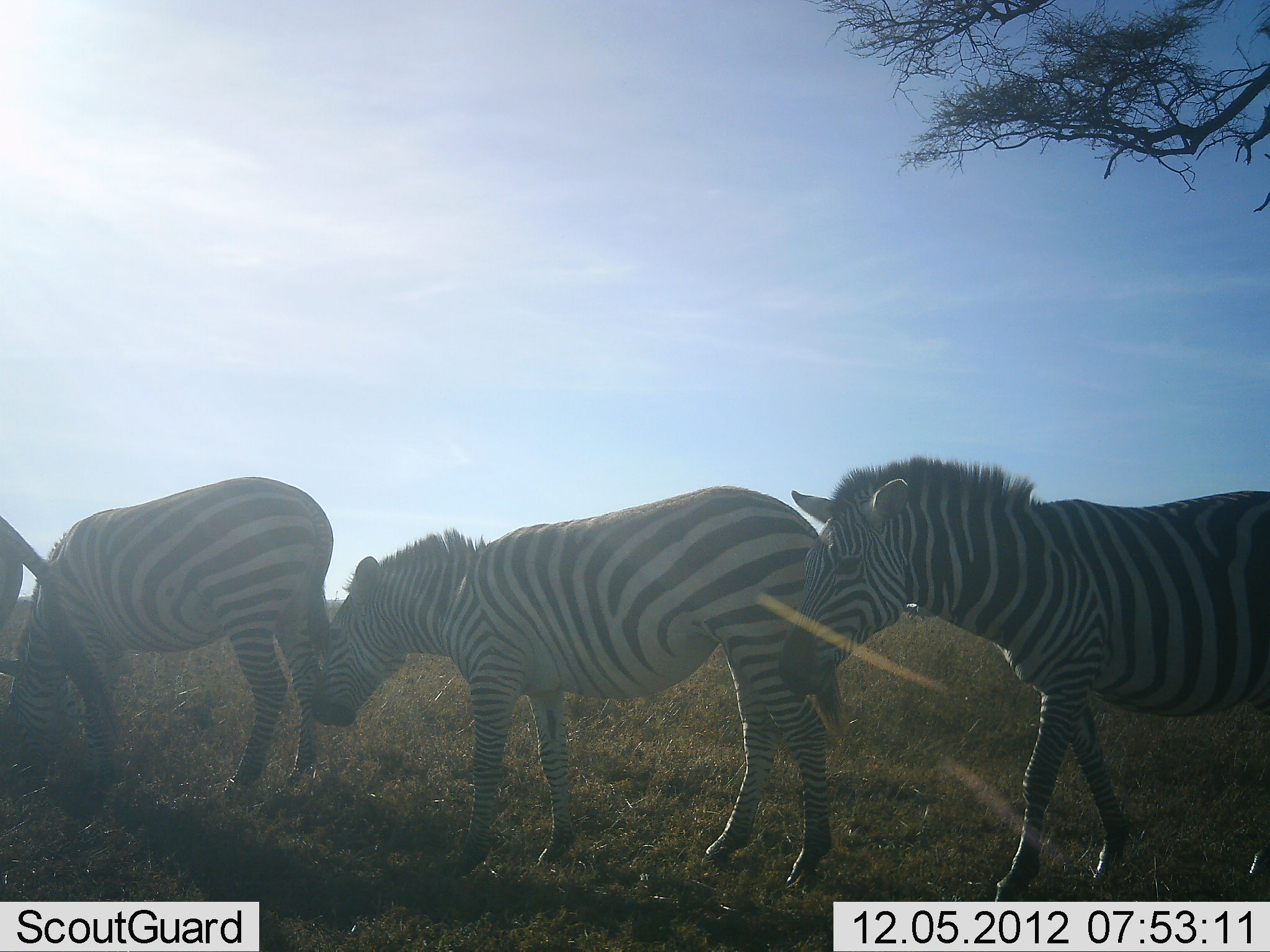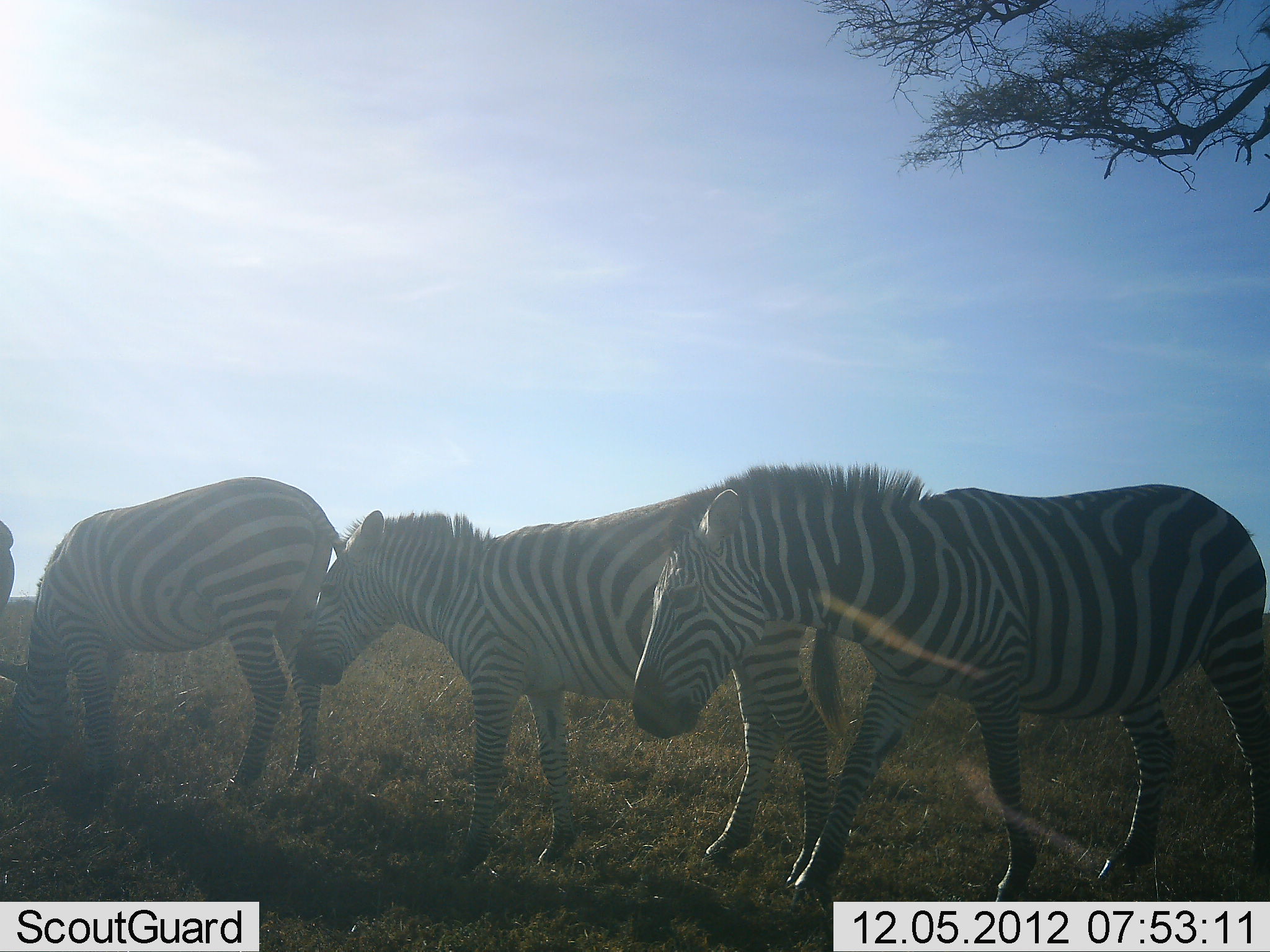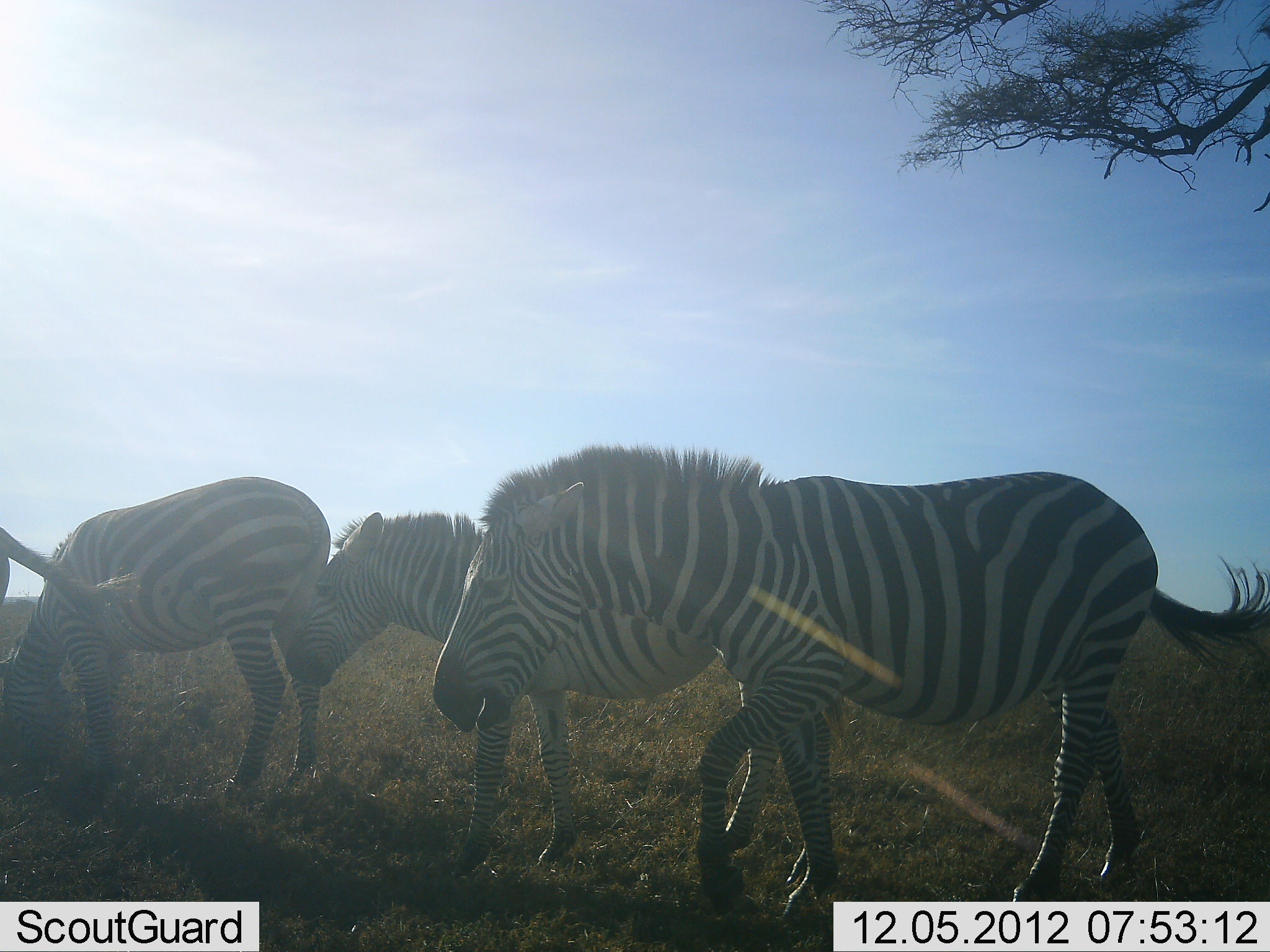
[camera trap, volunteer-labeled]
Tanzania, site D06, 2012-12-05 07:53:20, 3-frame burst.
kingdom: Animalia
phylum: Chordata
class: Mammalia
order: Perissodactyla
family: Equidae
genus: Equus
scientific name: Equus quagga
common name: plains zebra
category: zebra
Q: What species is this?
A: Zebra (plains zebra) (Equus quagga).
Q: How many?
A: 4.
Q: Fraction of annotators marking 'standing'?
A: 47%.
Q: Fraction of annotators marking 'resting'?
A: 0%.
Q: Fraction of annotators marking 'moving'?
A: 74%.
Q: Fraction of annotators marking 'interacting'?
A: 3%.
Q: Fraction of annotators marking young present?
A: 0%.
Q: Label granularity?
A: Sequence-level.